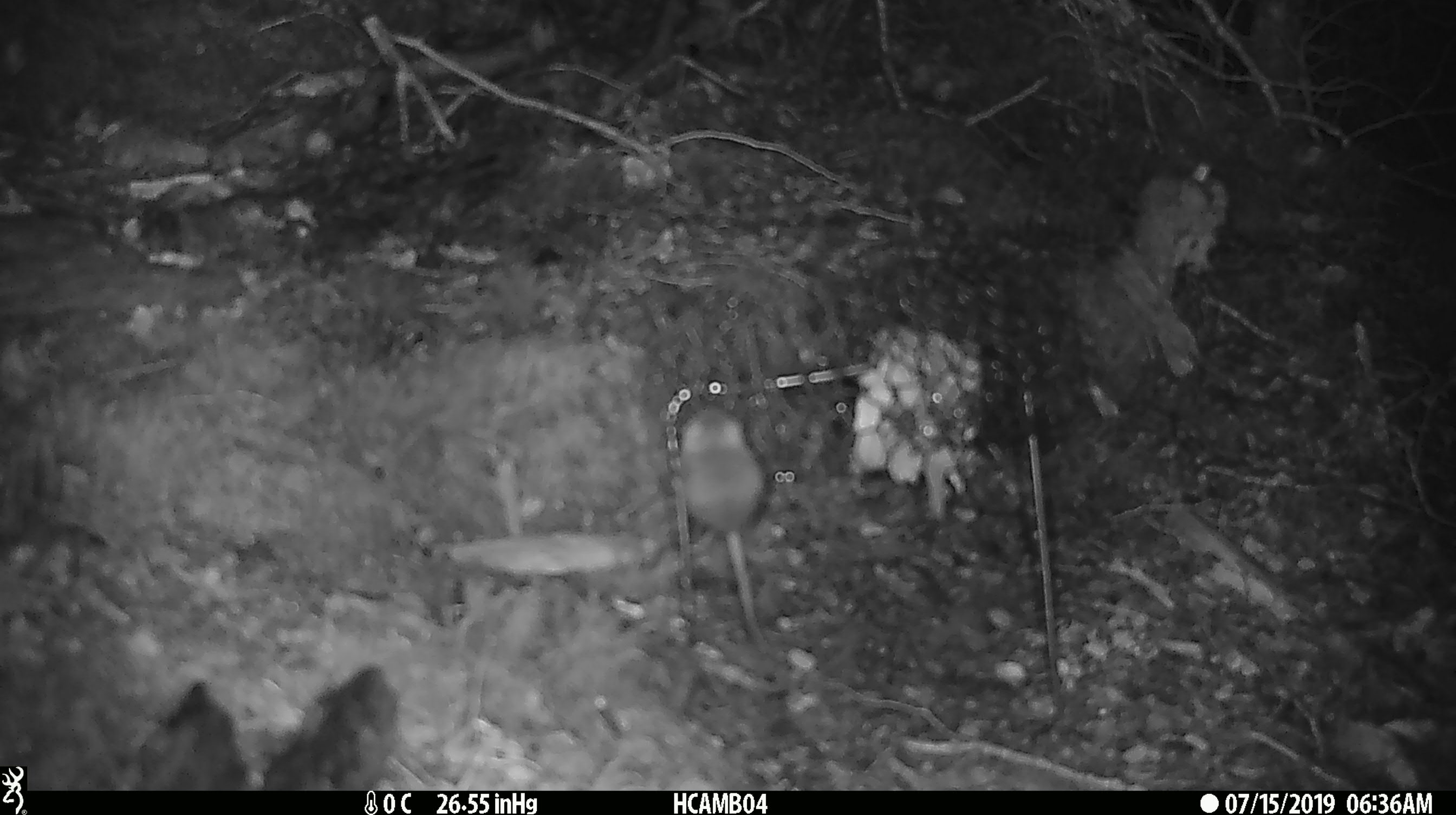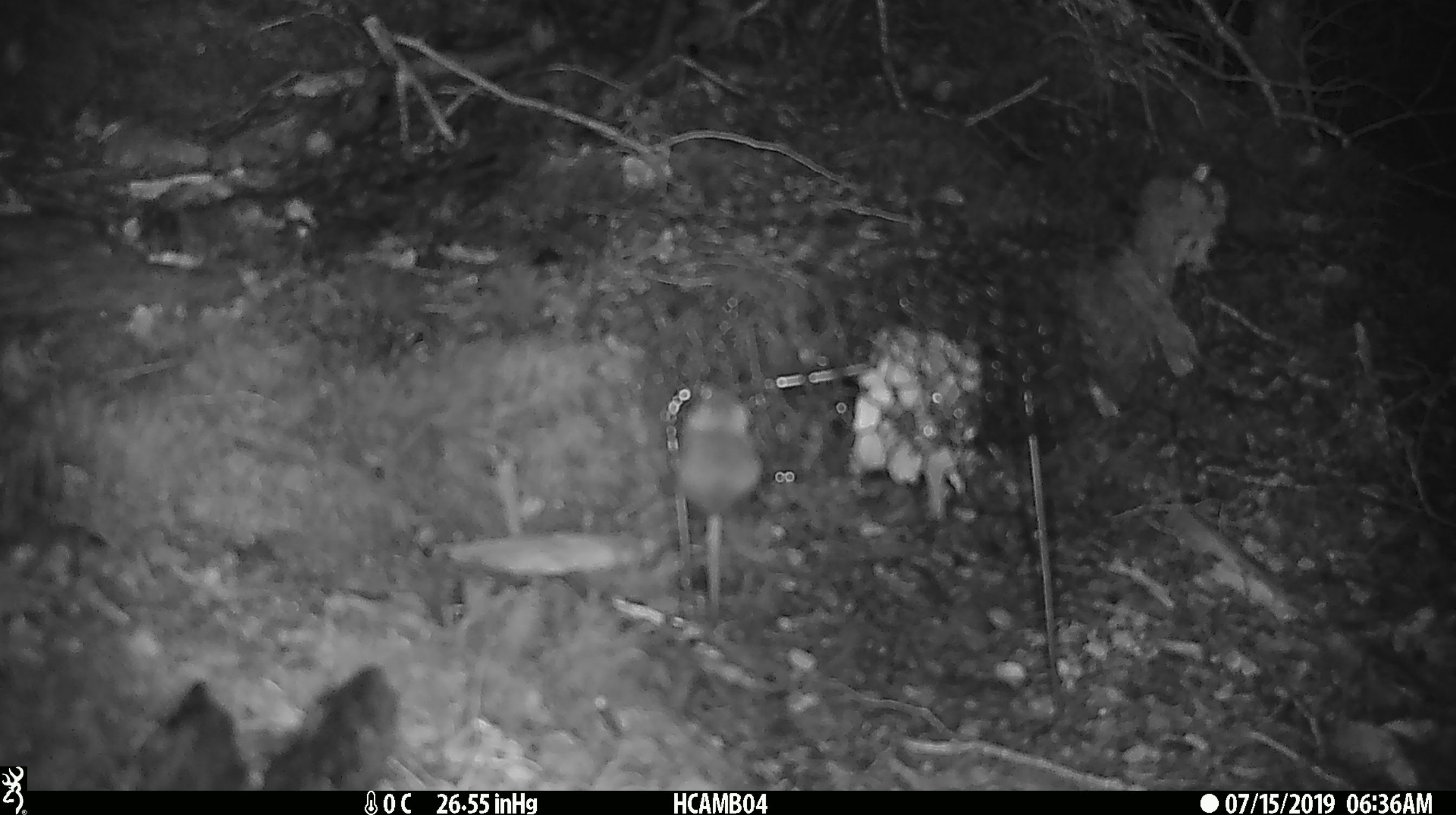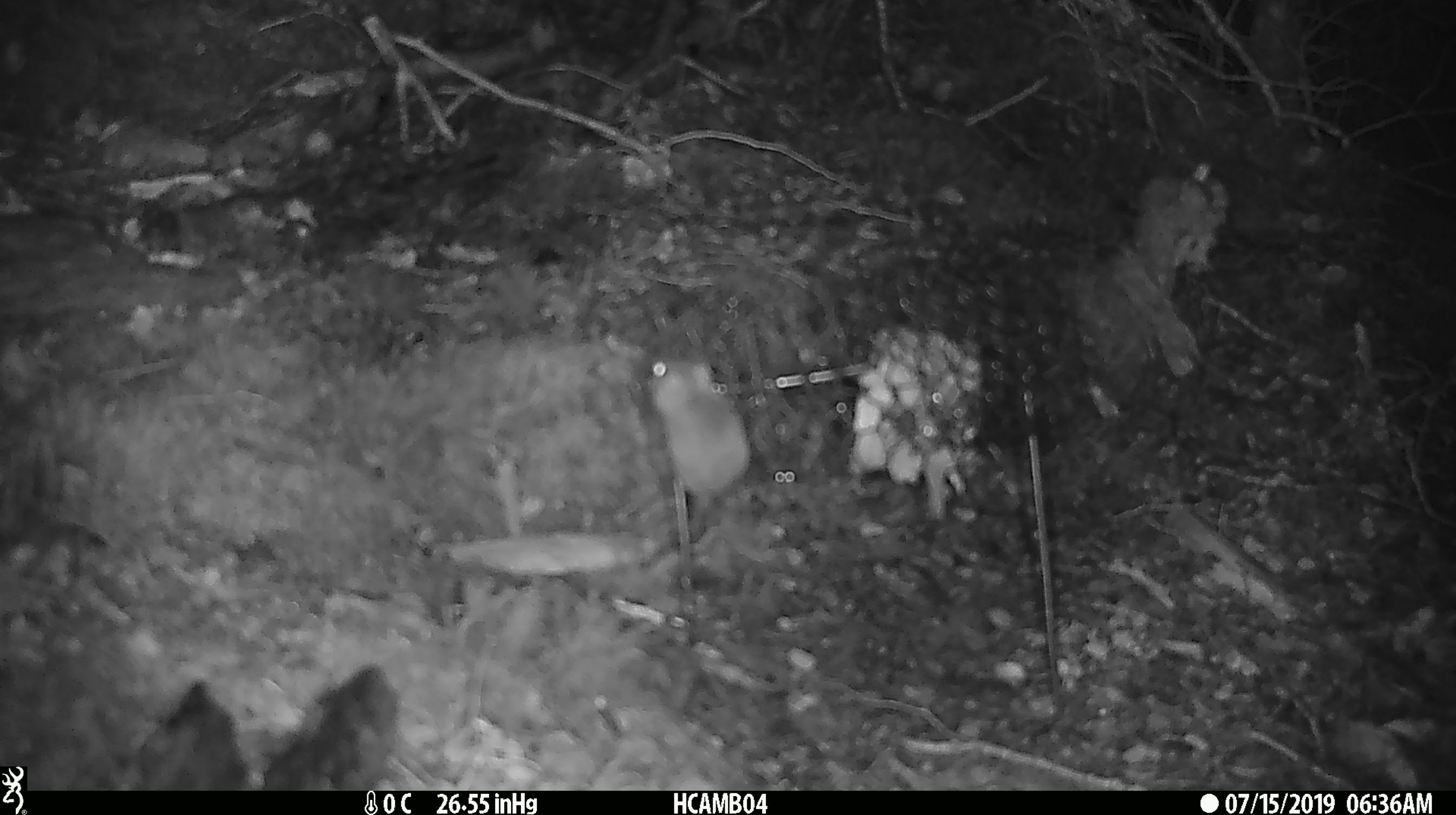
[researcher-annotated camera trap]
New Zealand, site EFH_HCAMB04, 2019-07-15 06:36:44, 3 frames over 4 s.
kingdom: Animalia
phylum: Chordata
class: Mammalia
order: Rodentia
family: Muridae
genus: Mus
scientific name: Mus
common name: mouse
Mouse (Mus).